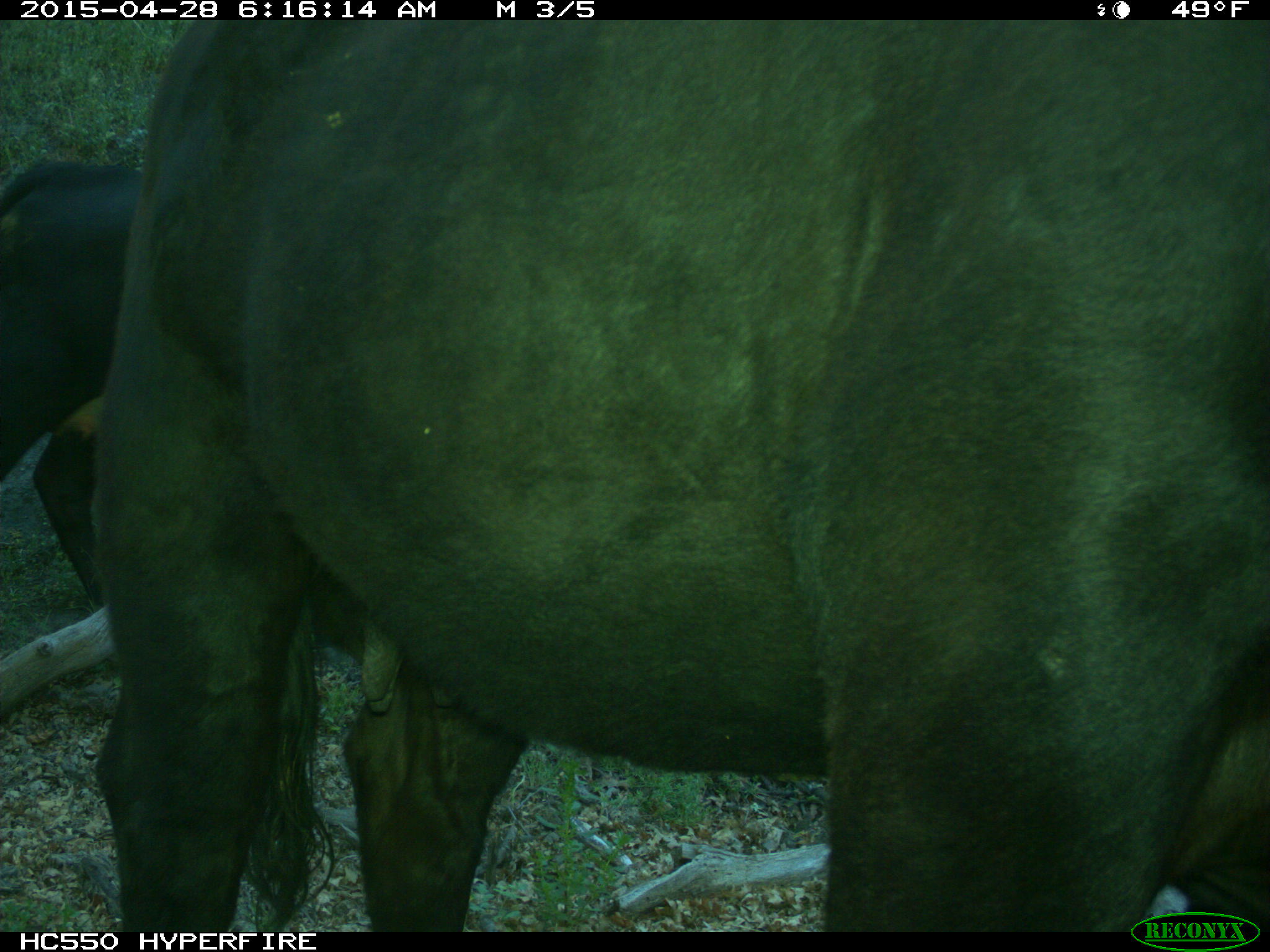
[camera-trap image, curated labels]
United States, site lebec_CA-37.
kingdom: Animalia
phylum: Chordata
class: Mammalia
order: Artiodactyla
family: Bovidae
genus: Bos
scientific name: Bos taurus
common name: domestic cow